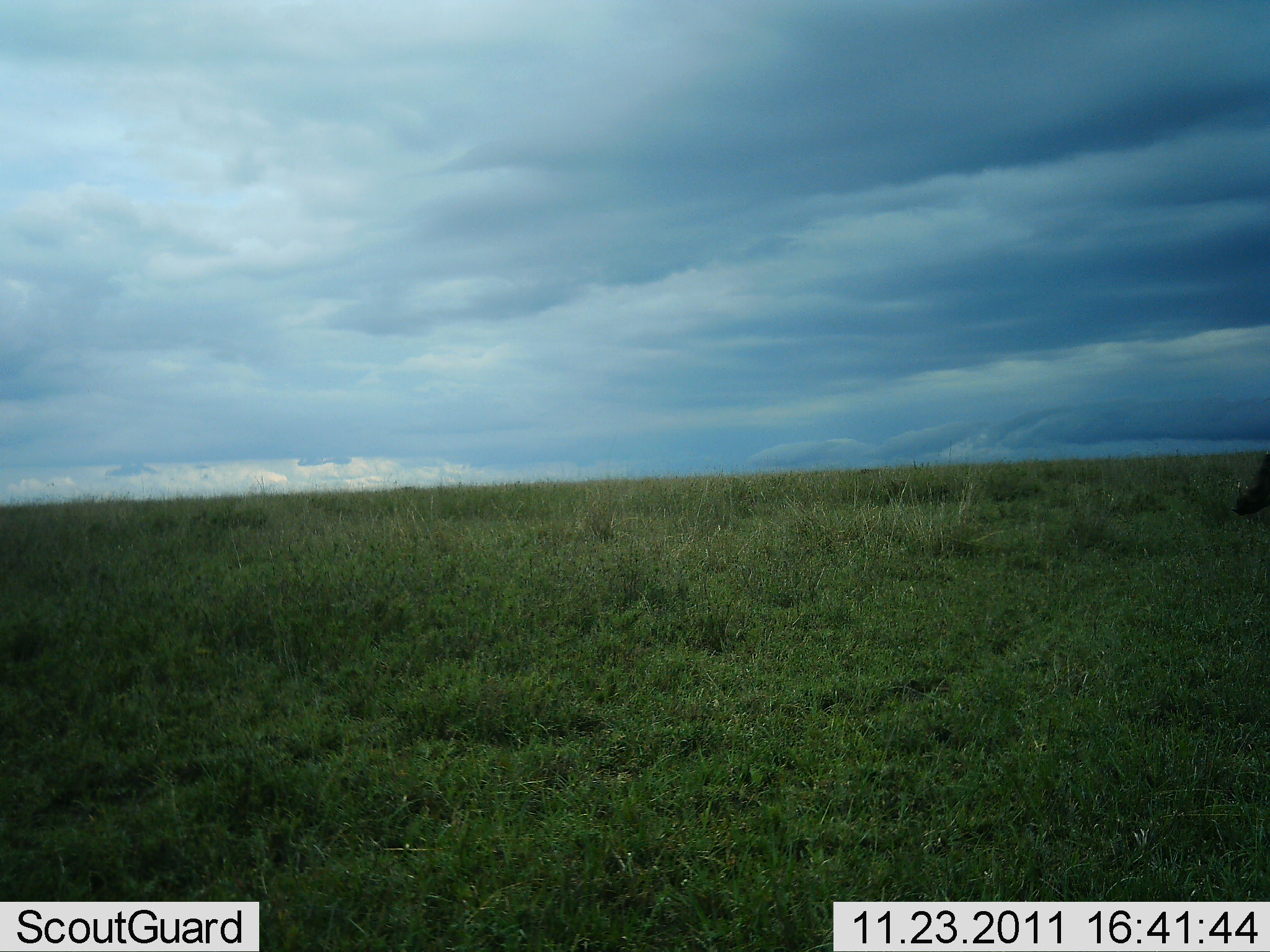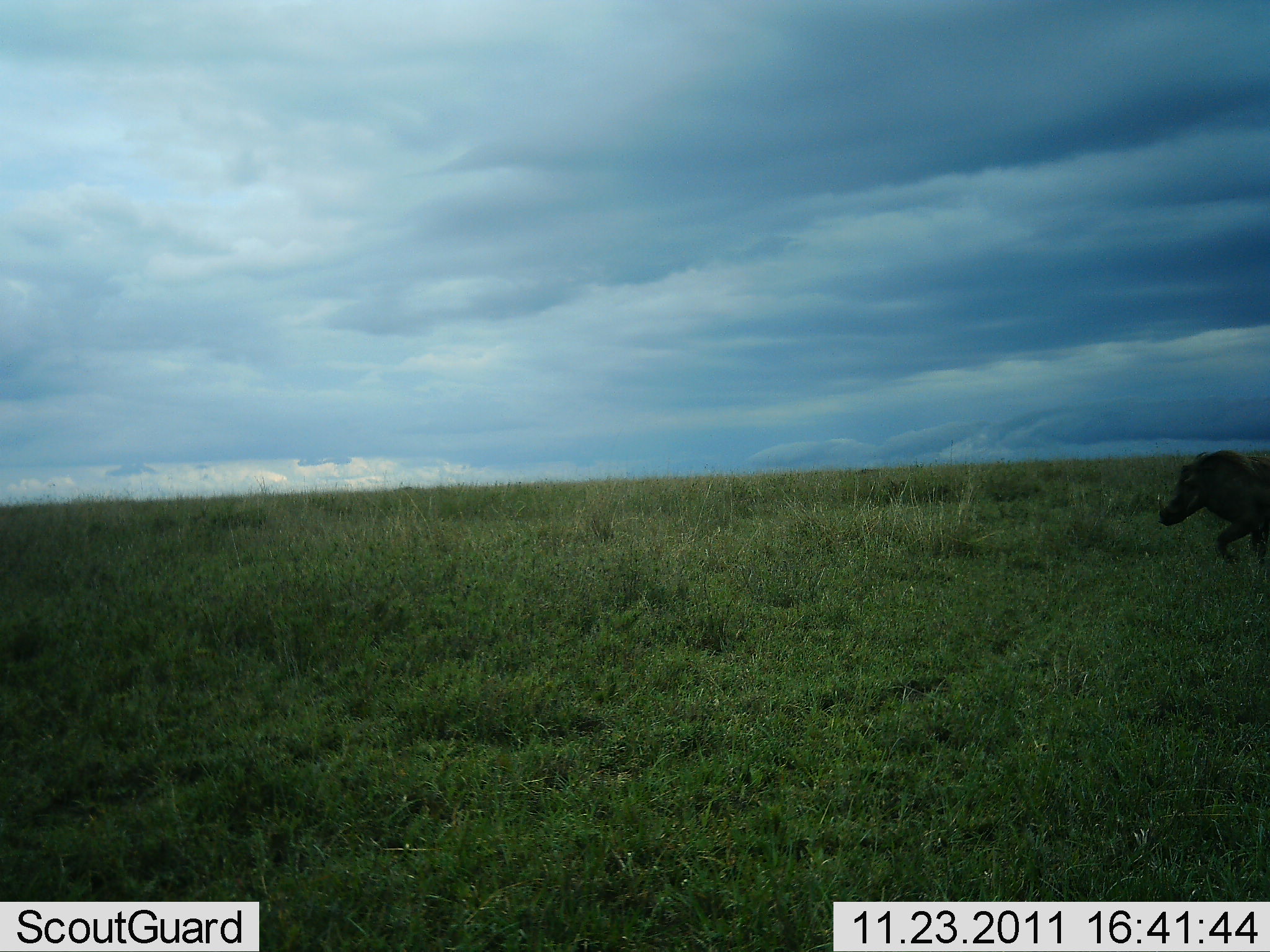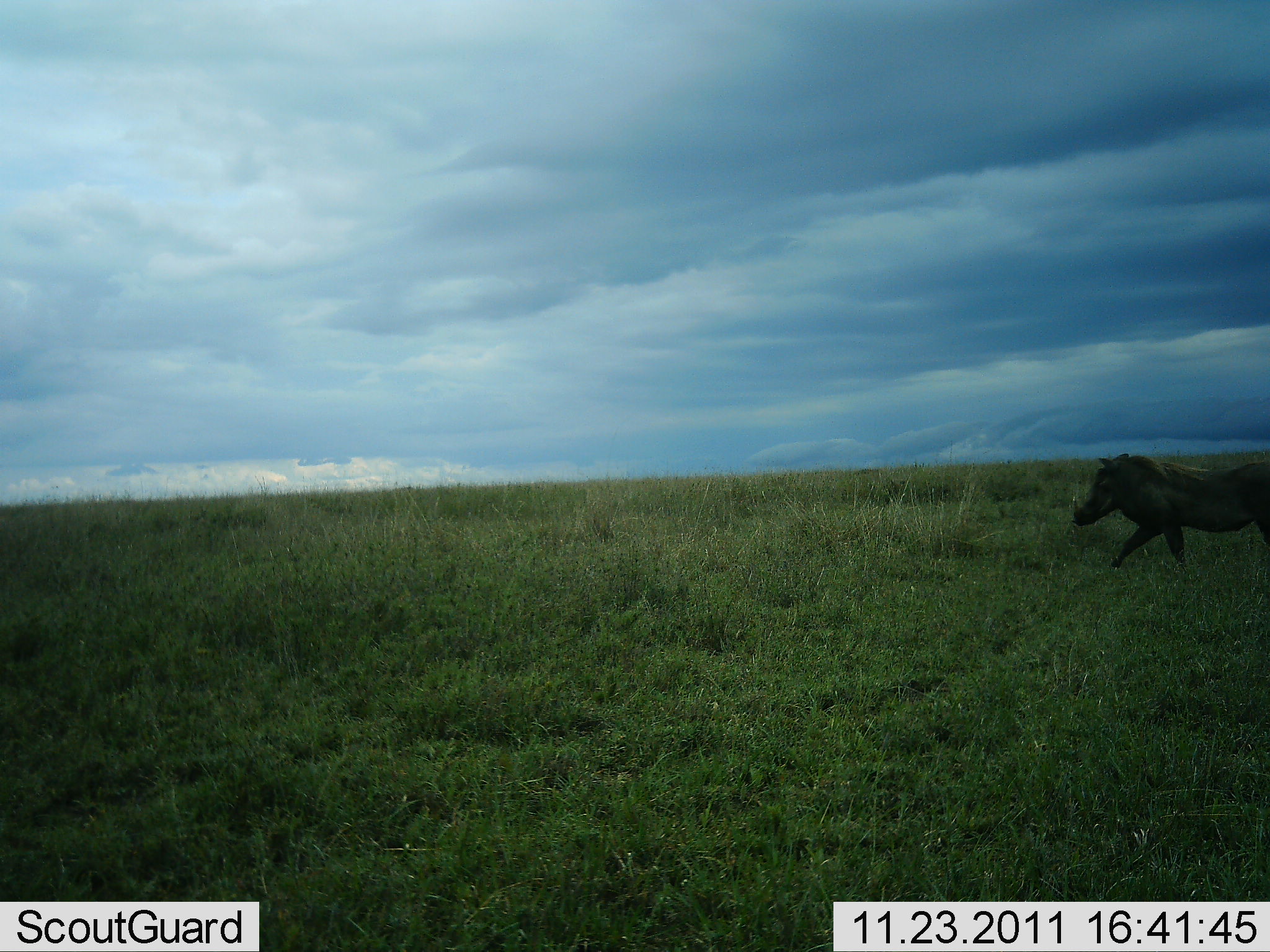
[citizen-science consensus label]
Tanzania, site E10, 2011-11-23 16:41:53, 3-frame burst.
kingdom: Animalia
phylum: Chordata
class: Mammalia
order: Artiodactyla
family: Suidae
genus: Phacochoerus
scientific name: Phacochoerus africanus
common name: warthog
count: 1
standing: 0%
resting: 0%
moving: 100%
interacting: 0%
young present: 0%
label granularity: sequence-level